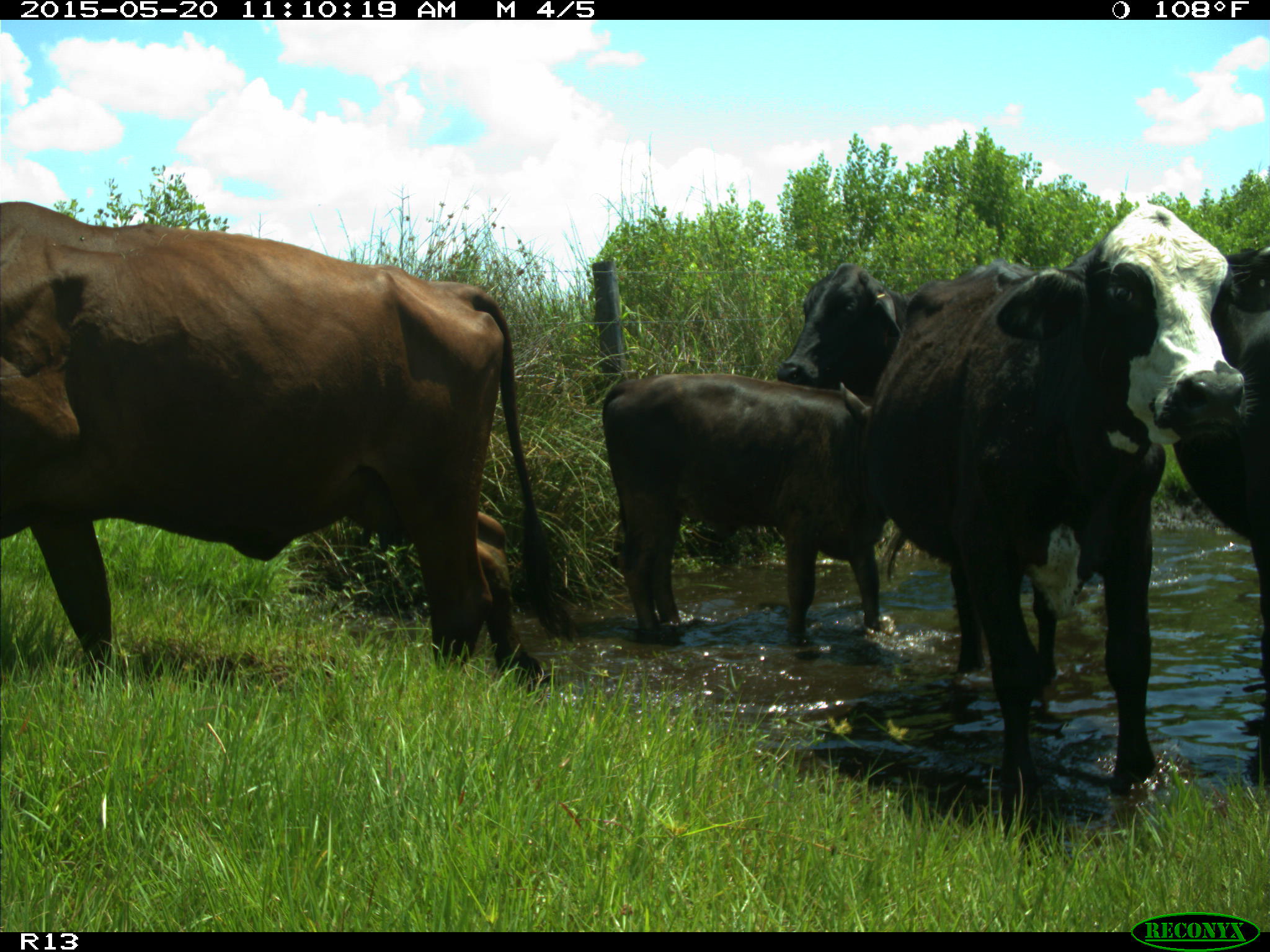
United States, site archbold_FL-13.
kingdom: Animalia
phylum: Chordata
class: Mammalia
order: Artiodactyla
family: Bovidae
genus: Bos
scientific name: Bos taurus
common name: domestic cow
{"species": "Bos taurus (domestic cow)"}